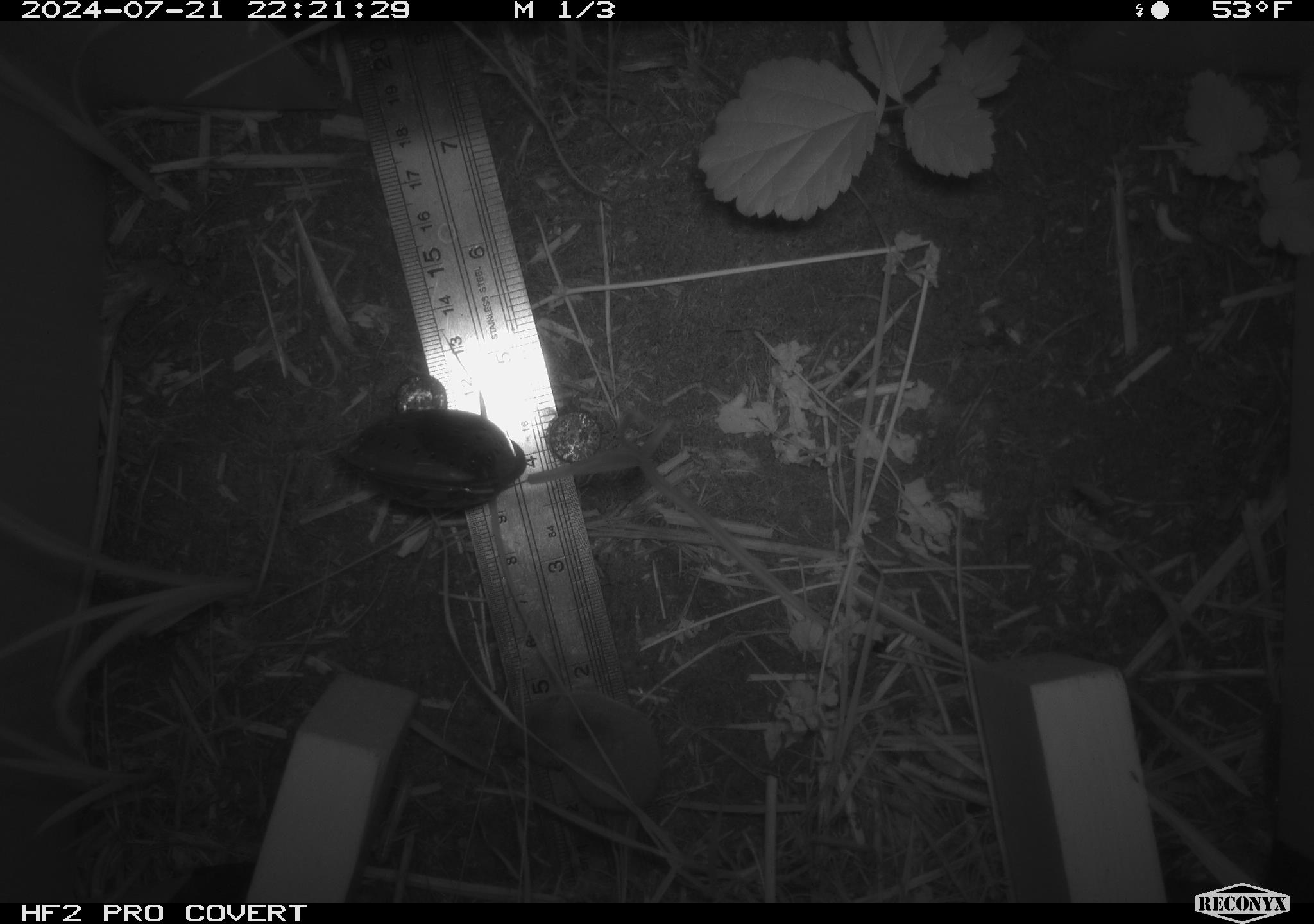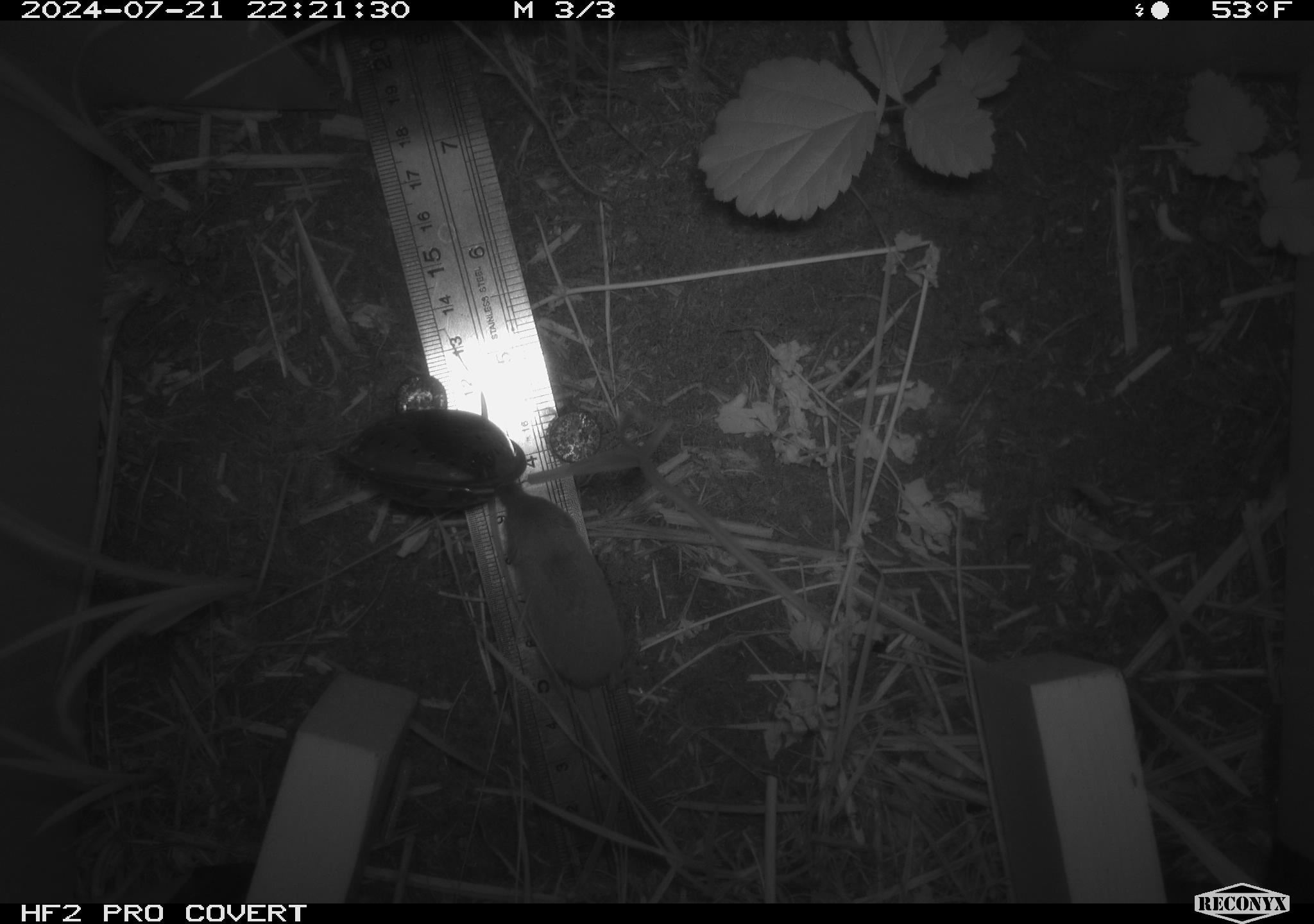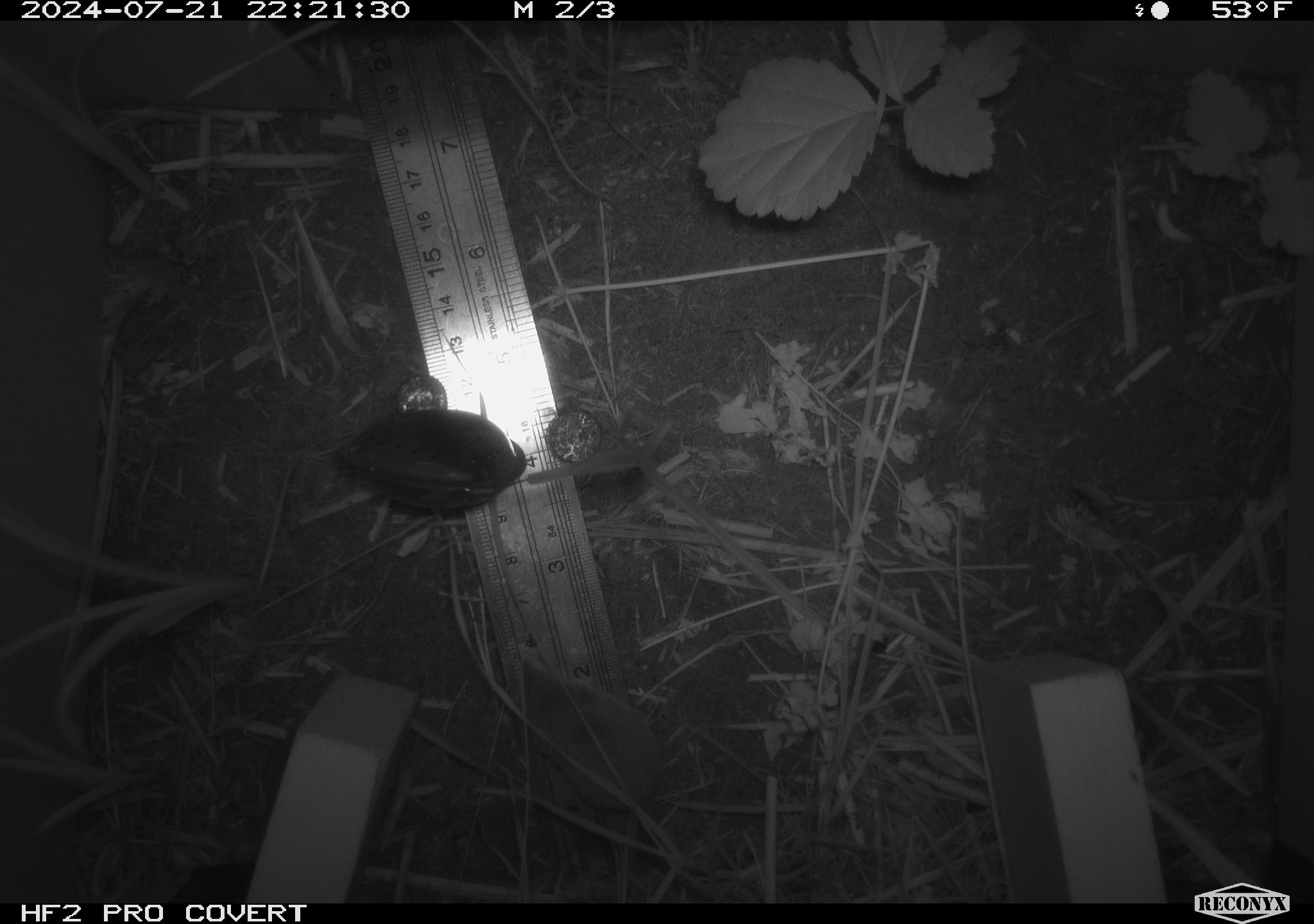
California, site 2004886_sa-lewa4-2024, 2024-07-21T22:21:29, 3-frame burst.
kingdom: Animalia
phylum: Chordata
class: Mammalia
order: Eulipotyphla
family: Soricidae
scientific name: Soricidae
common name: shrews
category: soricidae family